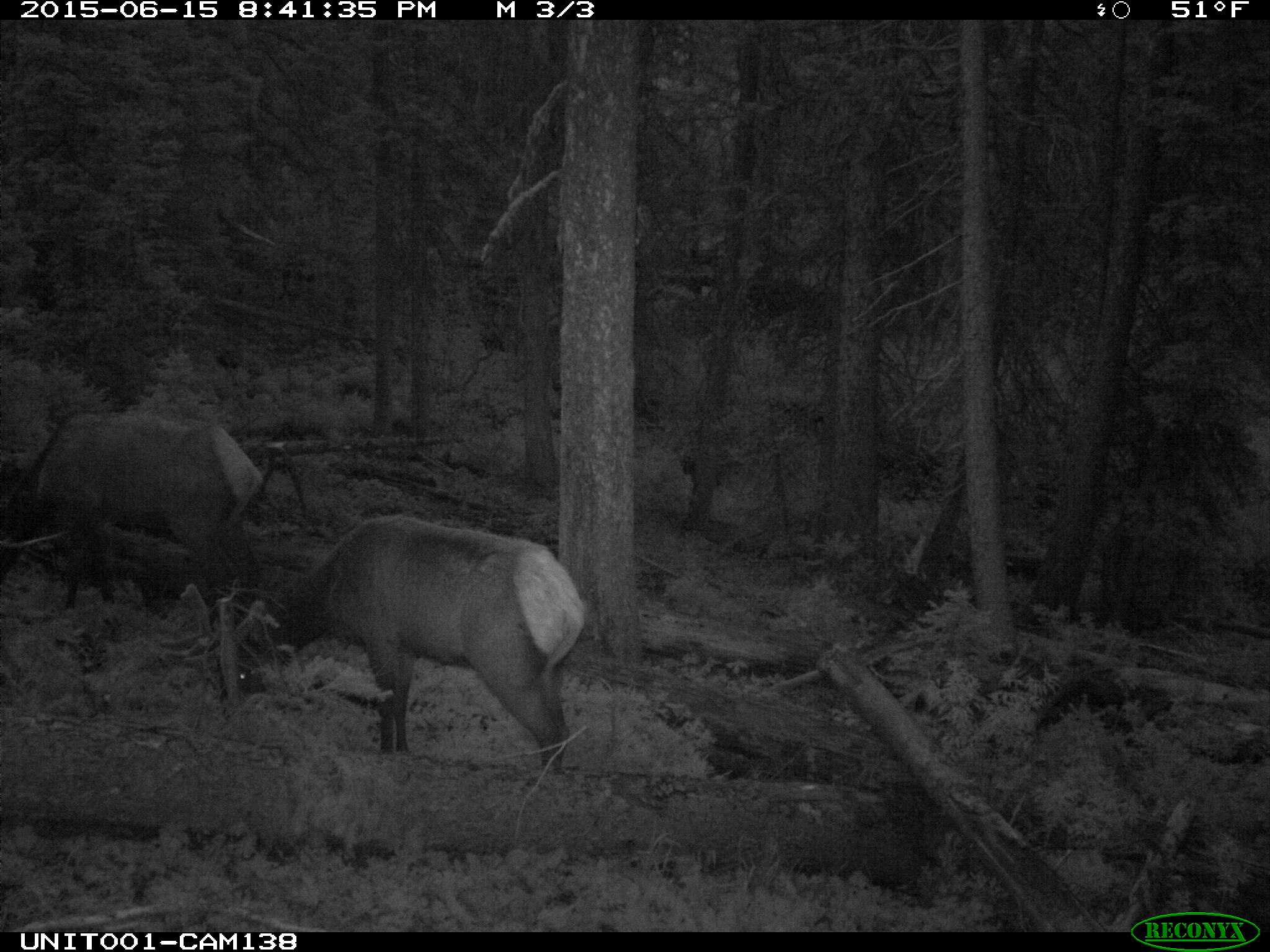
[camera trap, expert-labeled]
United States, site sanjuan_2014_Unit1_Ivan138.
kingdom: Animalia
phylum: Chordata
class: Mammalia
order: Artiodactyla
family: Cervidae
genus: Cervus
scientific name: Cervus elaphus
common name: red deer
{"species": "Cervus elaphus (red deer)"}